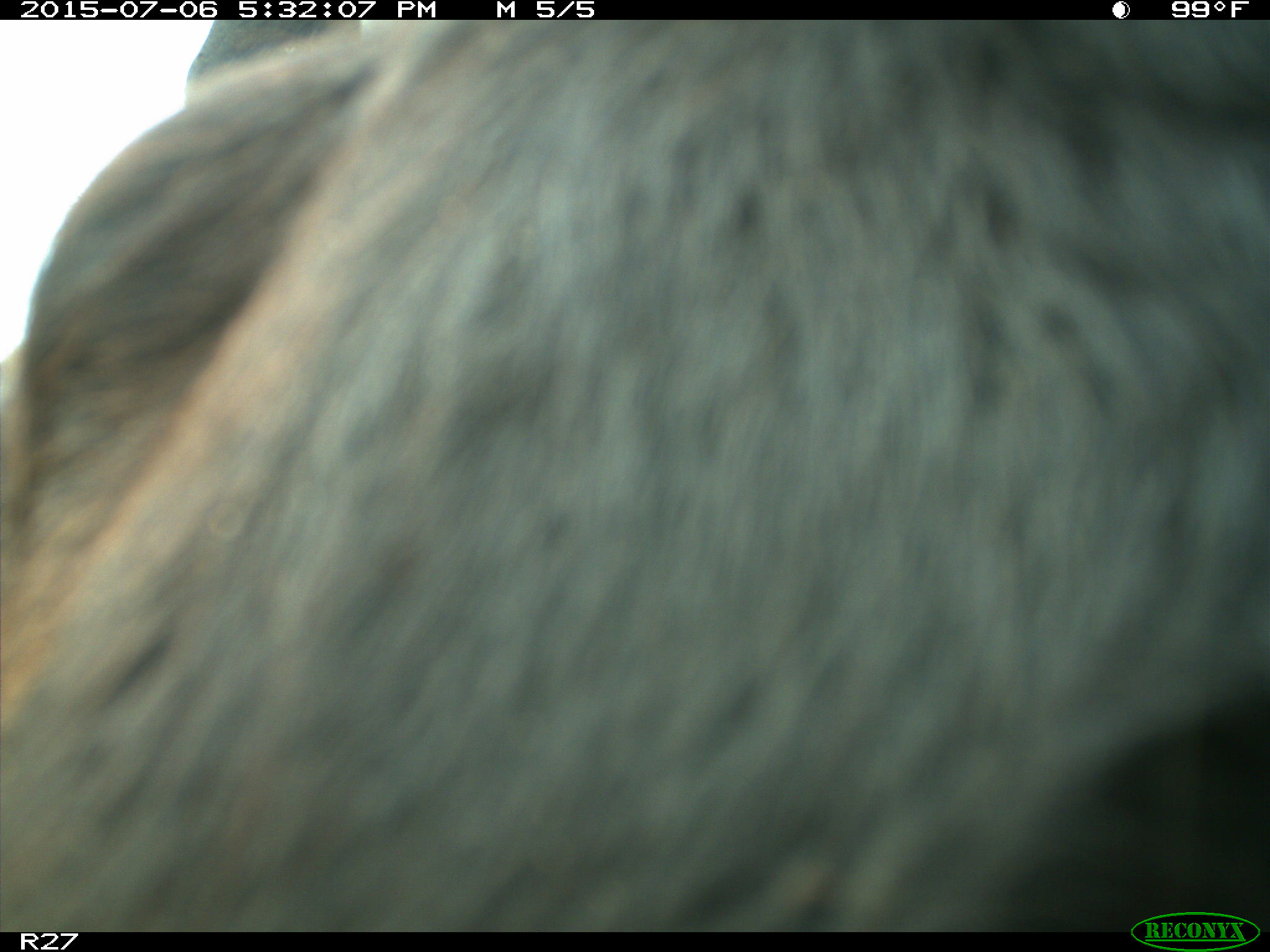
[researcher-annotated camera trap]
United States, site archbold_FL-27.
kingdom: Animalia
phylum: Chordata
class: Mammalia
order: Artiodactyla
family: Bovidae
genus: Bos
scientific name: Bos taurus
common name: domestic cow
Bos taurus (domestic cow).